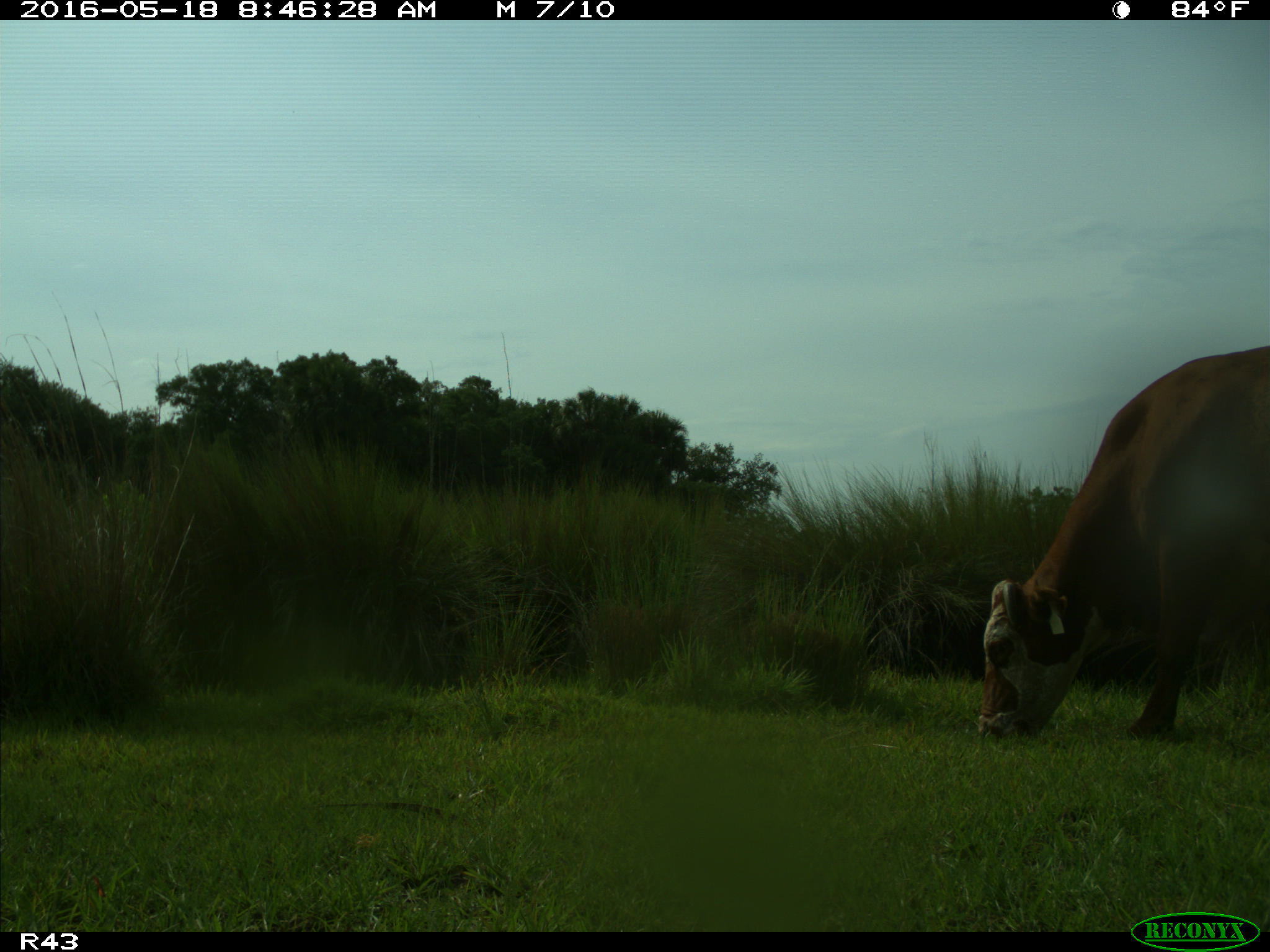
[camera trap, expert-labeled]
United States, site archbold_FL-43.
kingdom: Animalia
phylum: Chordata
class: Mammalia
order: Artiodactyla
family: Bovidae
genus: Bos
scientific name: Bos taurus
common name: domestic cow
Bos taurus (domestic cow).